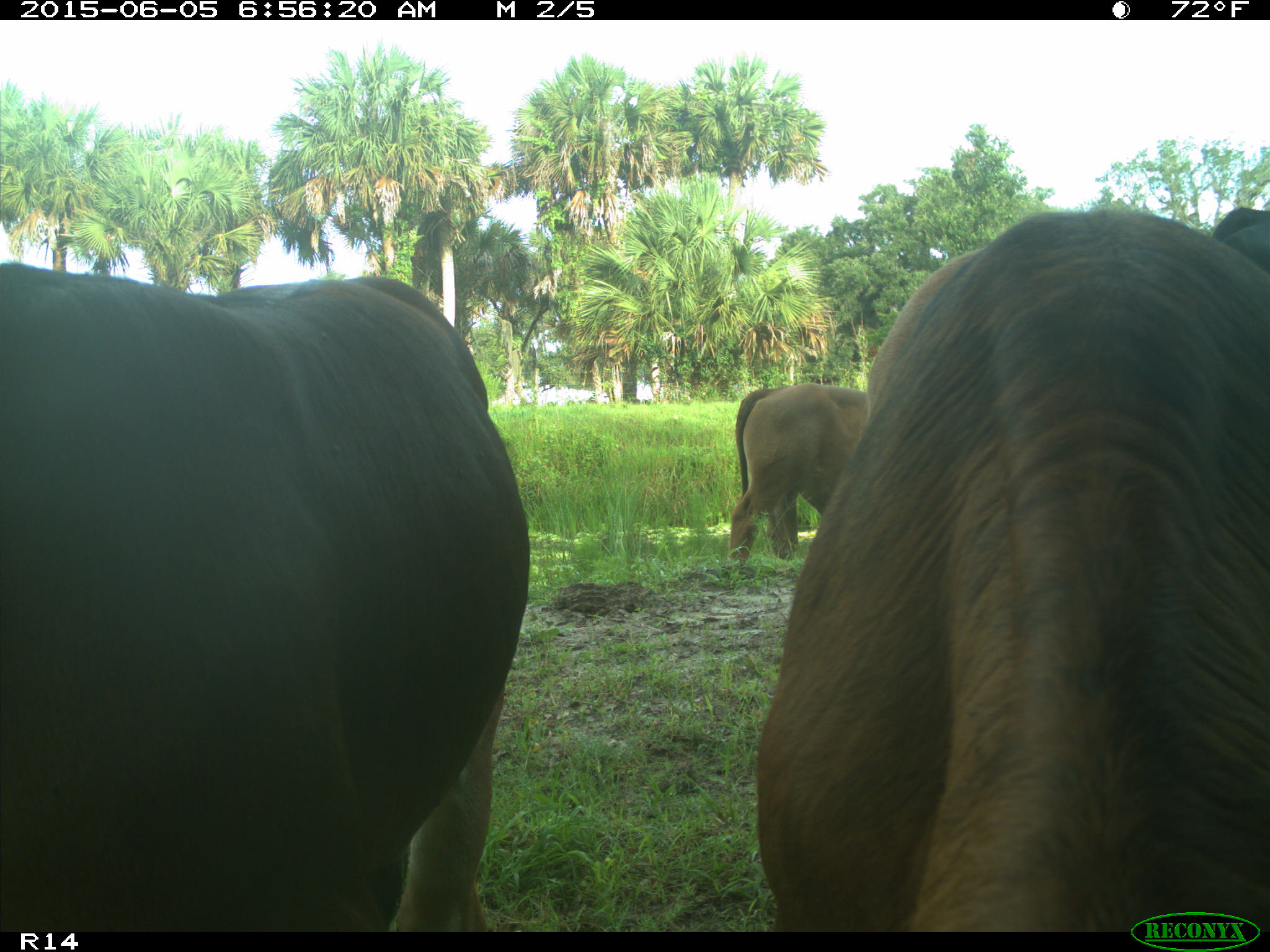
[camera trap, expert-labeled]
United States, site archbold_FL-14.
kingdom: Animalia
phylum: Chordata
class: Mammalia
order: Artiodactyla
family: Bovidae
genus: Bos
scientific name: Bos taurus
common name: domestic cow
Bos taurus (domestic cow).